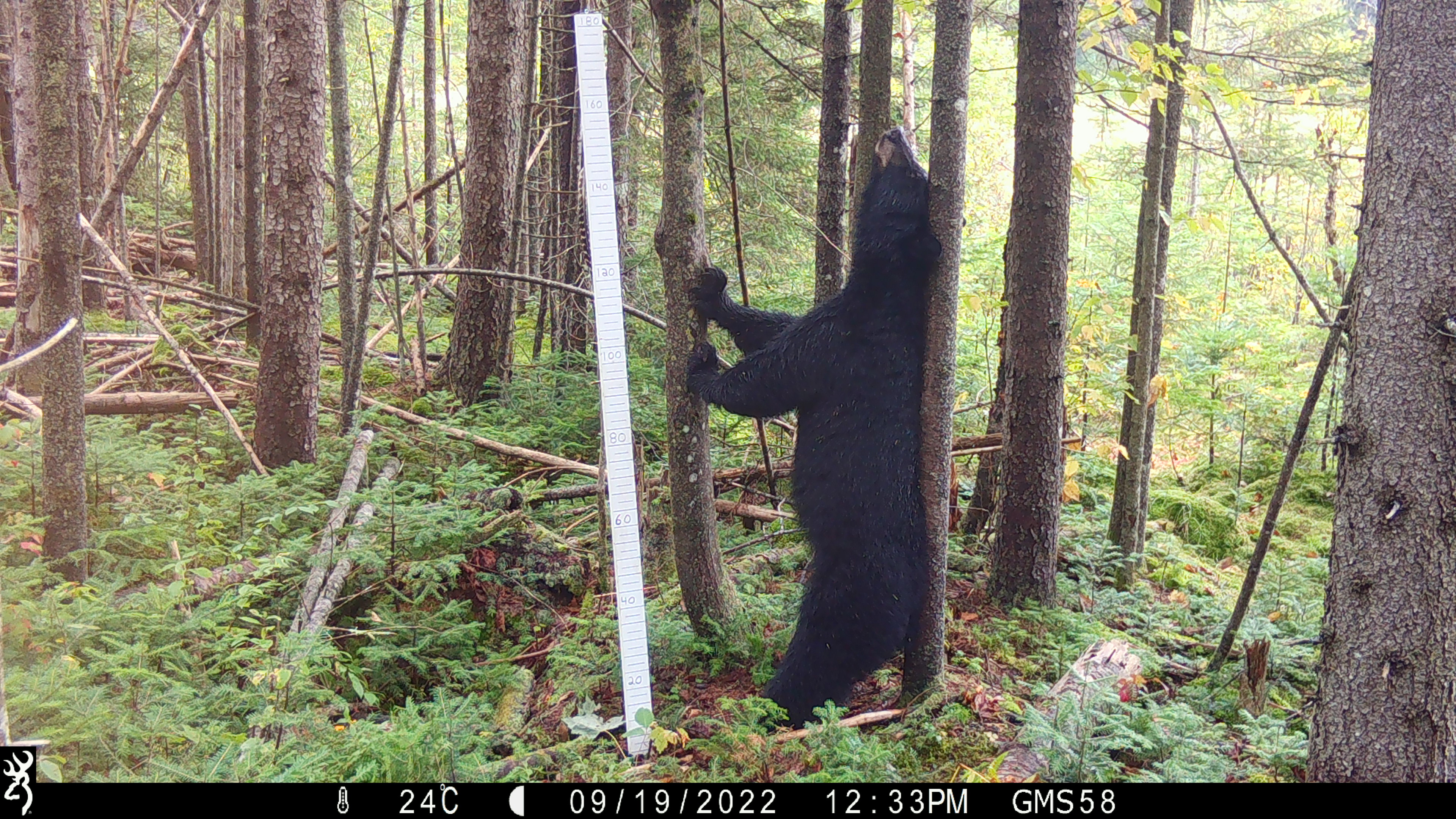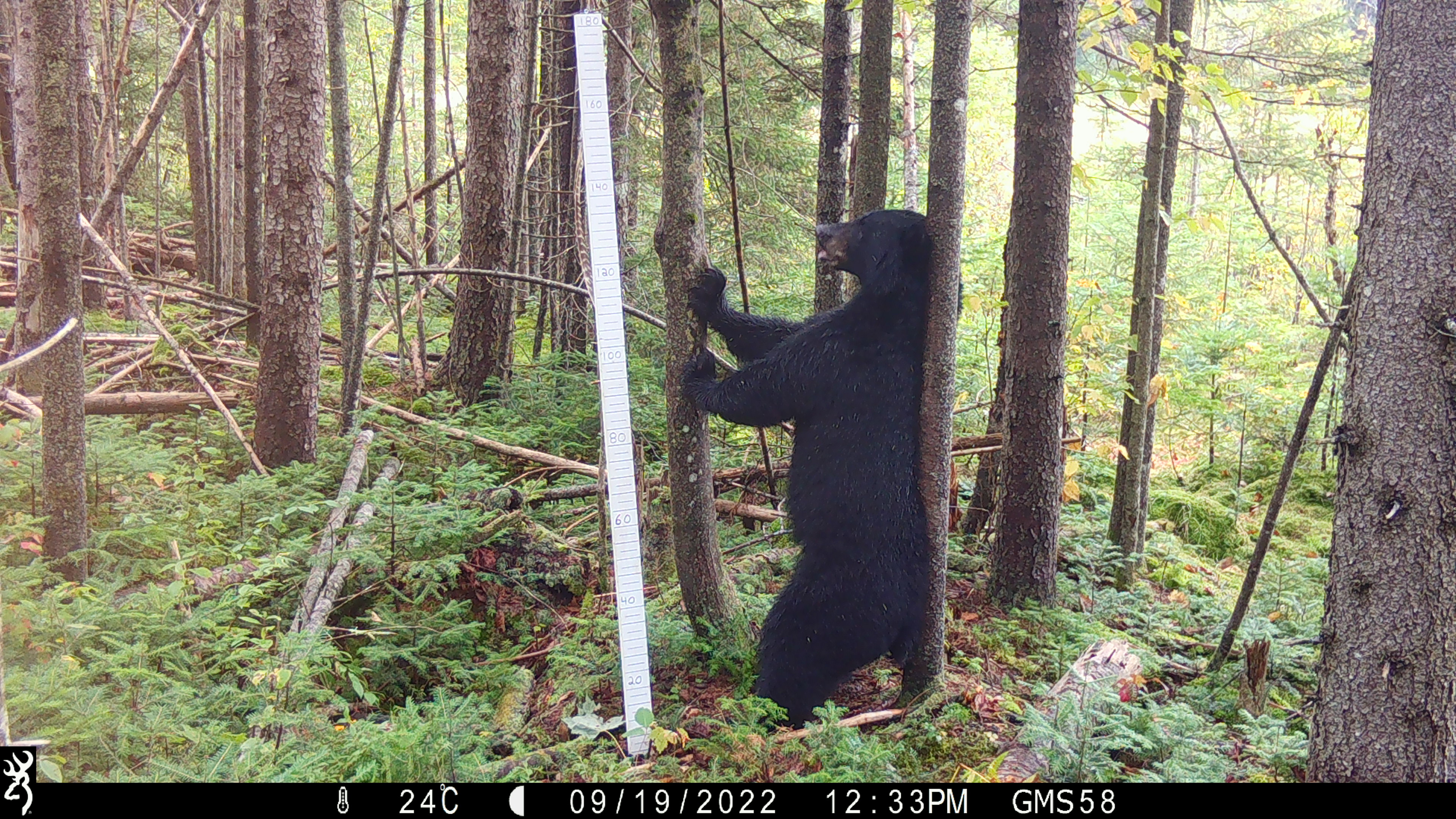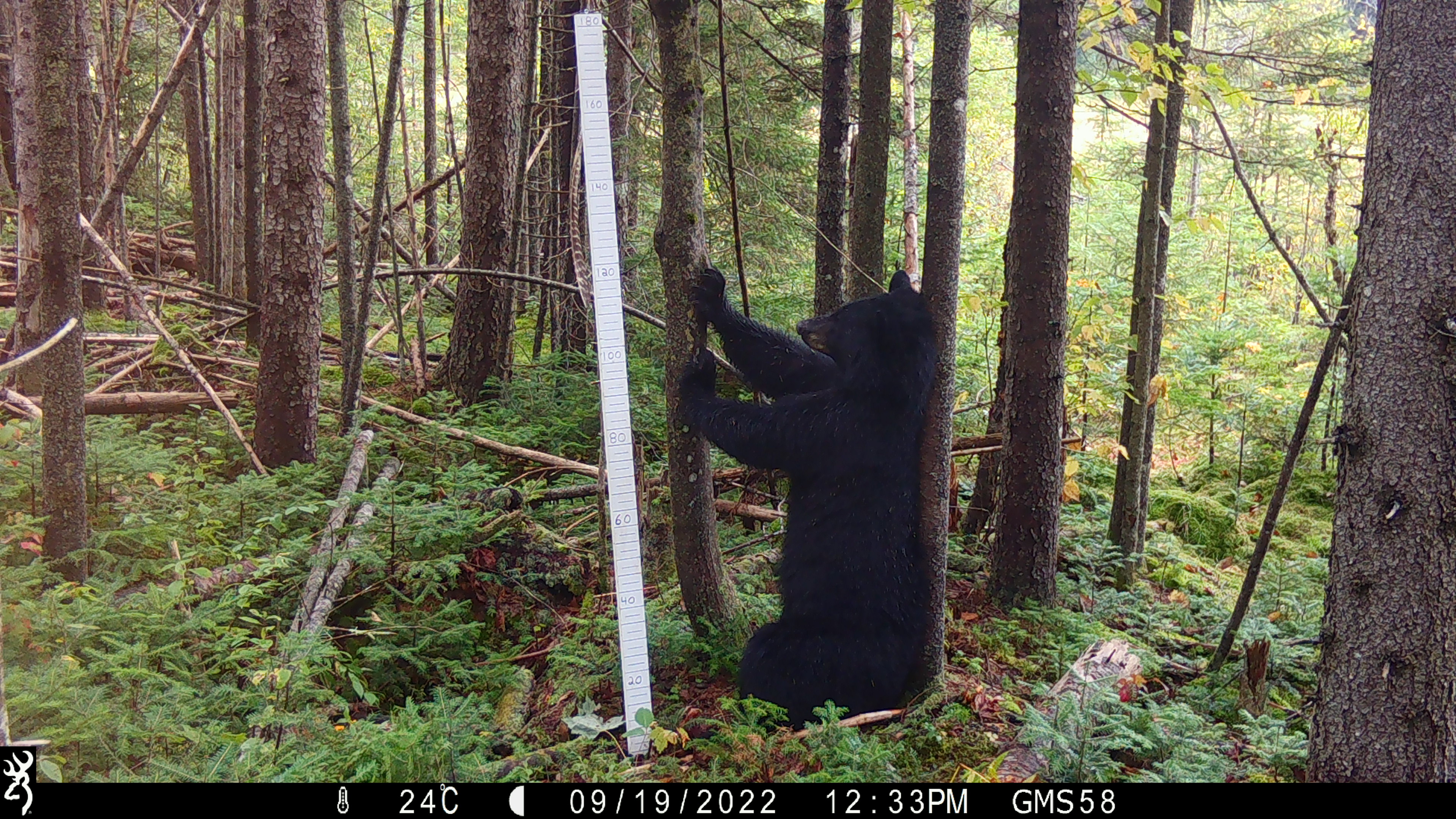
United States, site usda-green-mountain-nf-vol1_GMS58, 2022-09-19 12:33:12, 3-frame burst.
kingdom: Animalia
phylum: Chordata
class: Mammalia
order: Carnivora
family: Ursidae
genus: Ursus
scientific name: Ursus americanus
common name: black bear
Black bear (Ursus americanus).